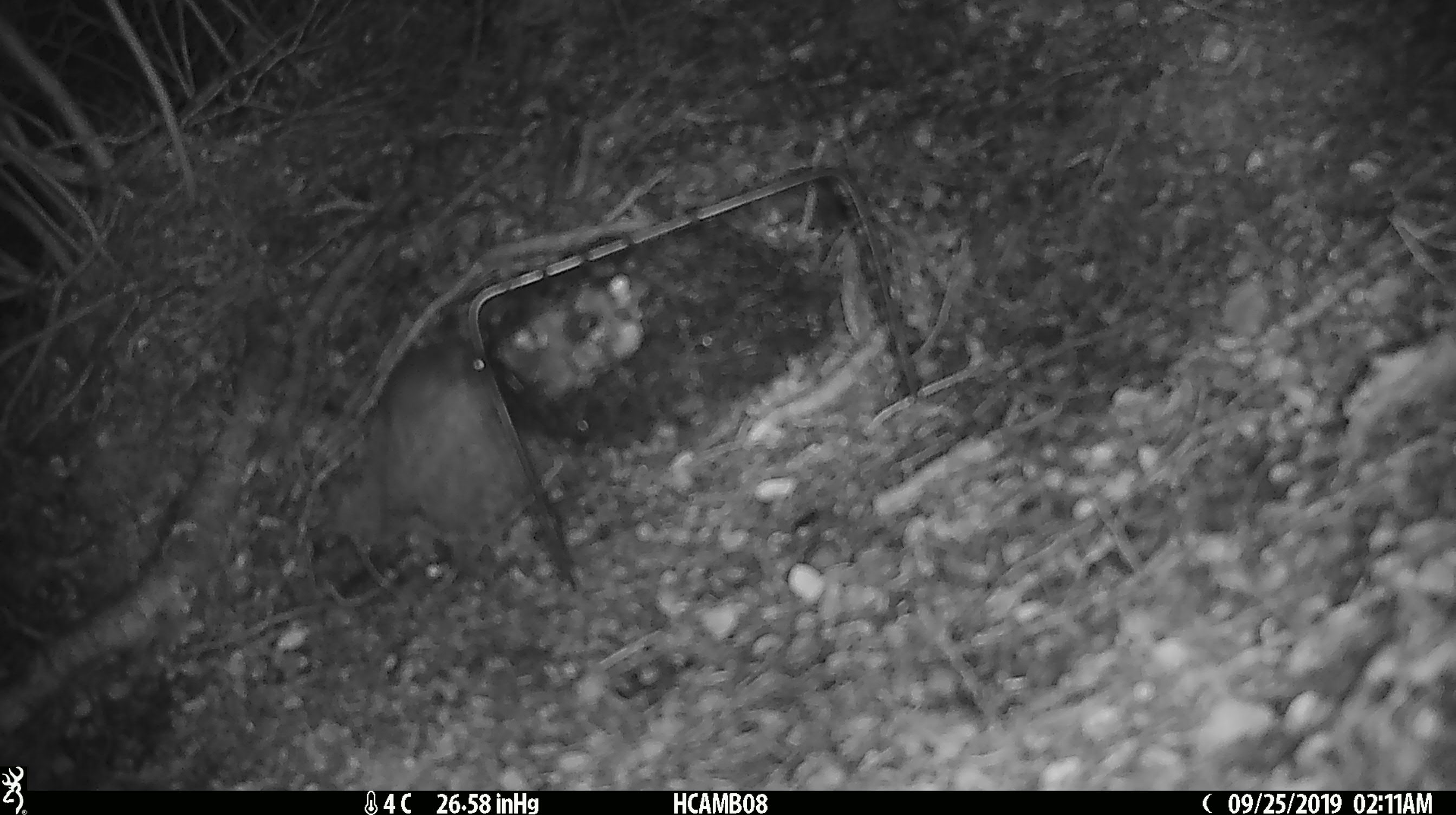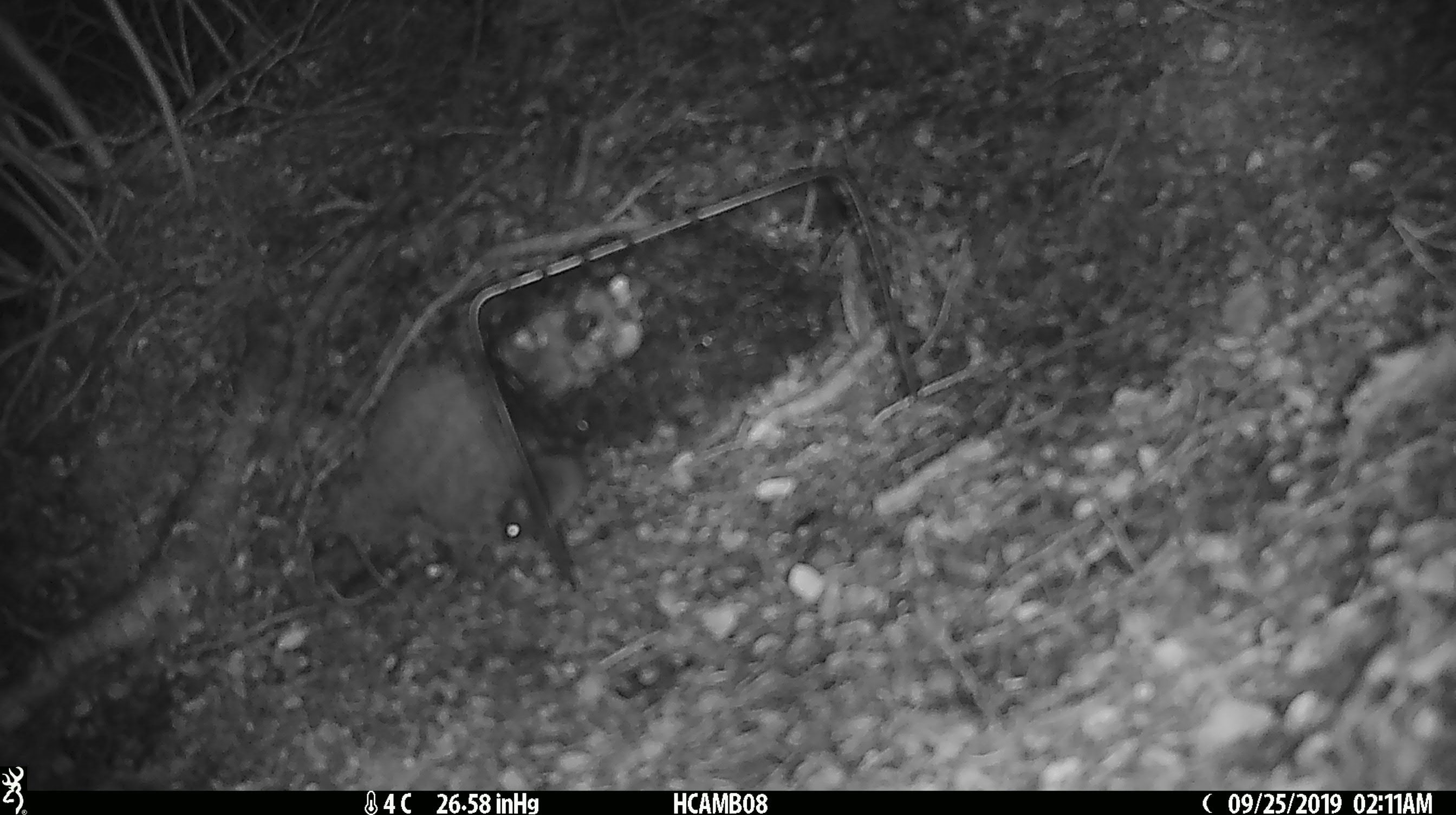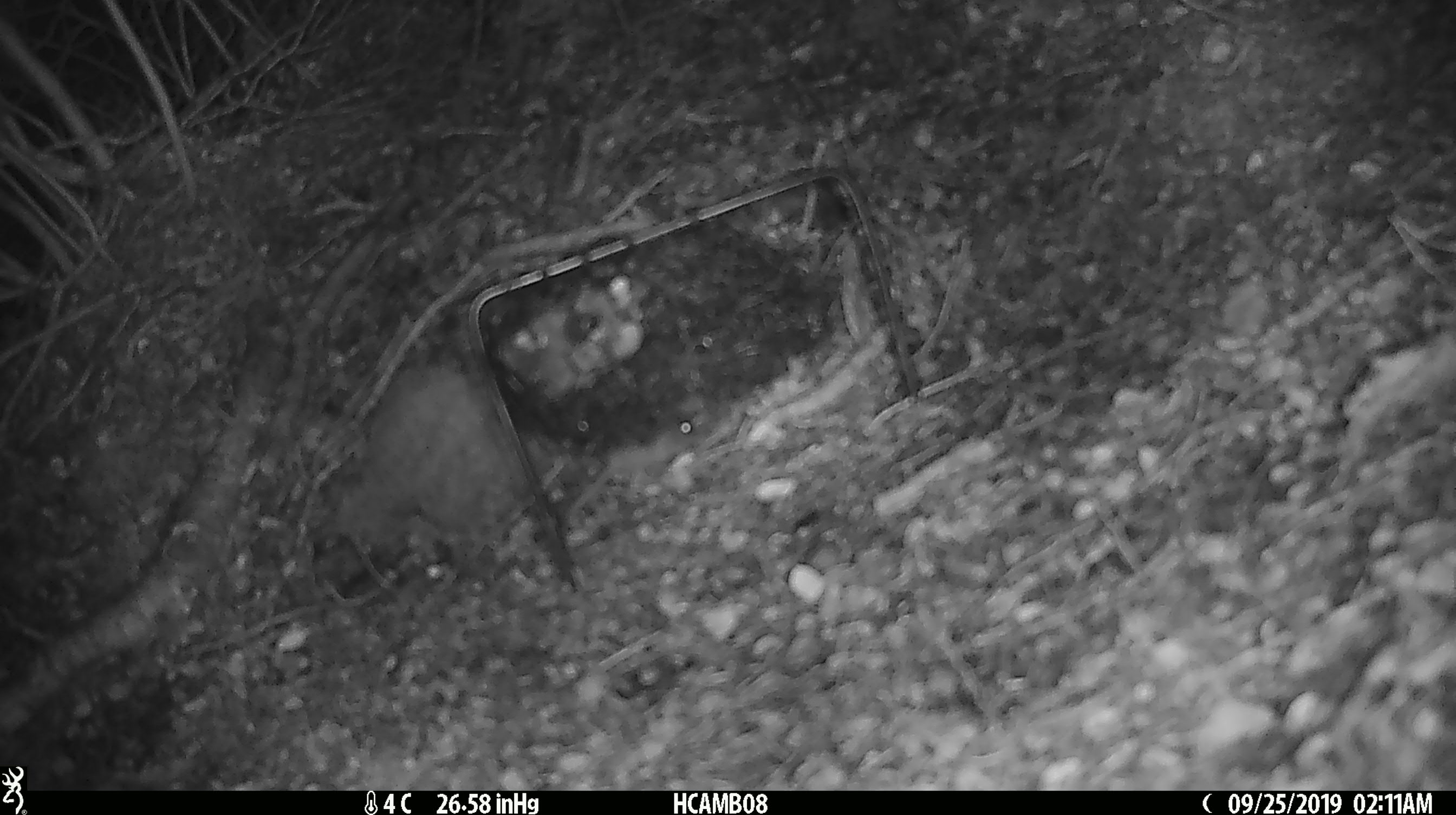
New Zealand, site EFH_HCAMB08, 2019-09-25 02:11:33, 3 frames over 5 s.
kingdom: Animalia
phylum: Chordata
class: Mammalia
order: Rodentia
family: Muridae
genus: Mus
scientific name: Mus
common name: mouse